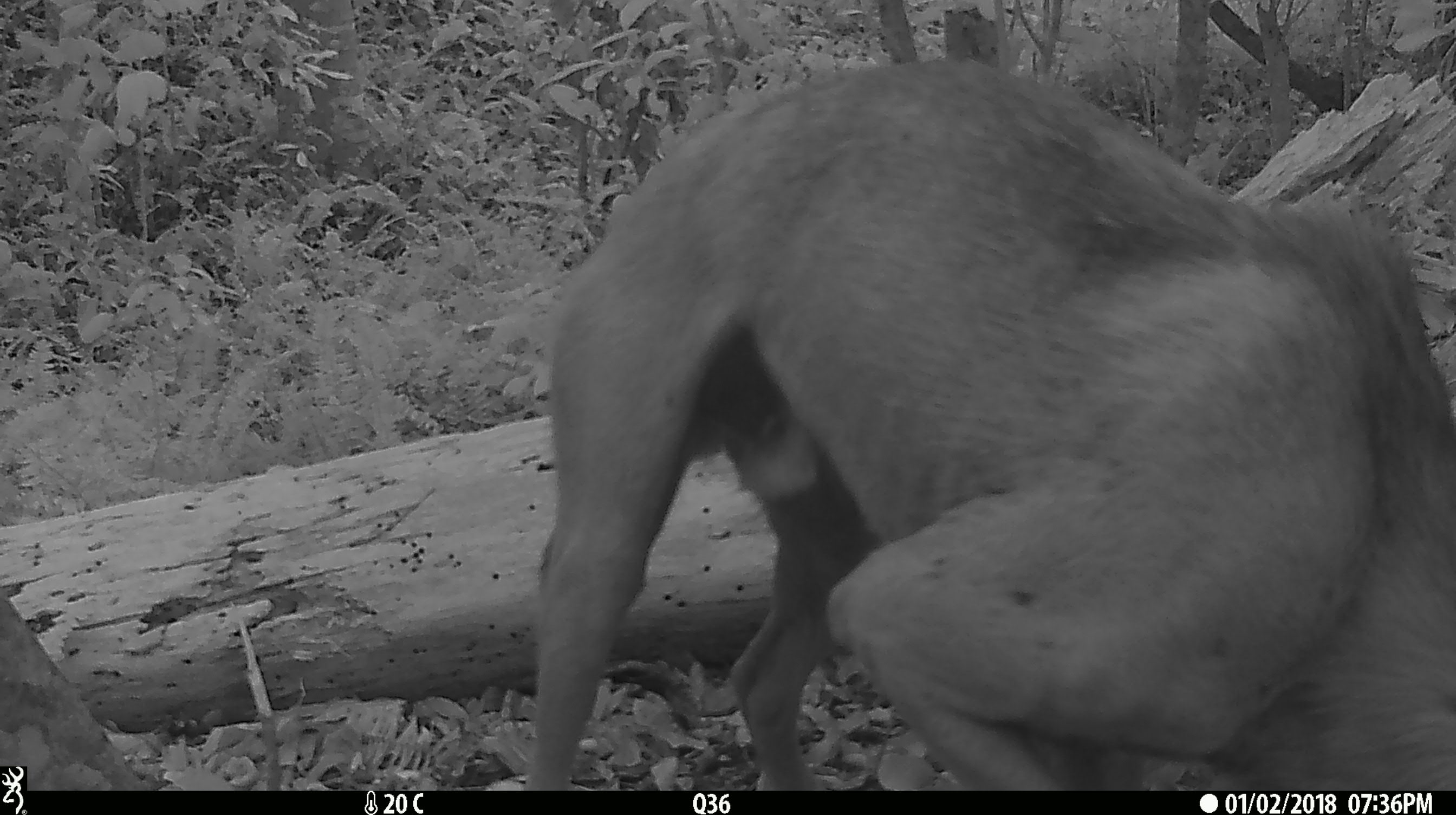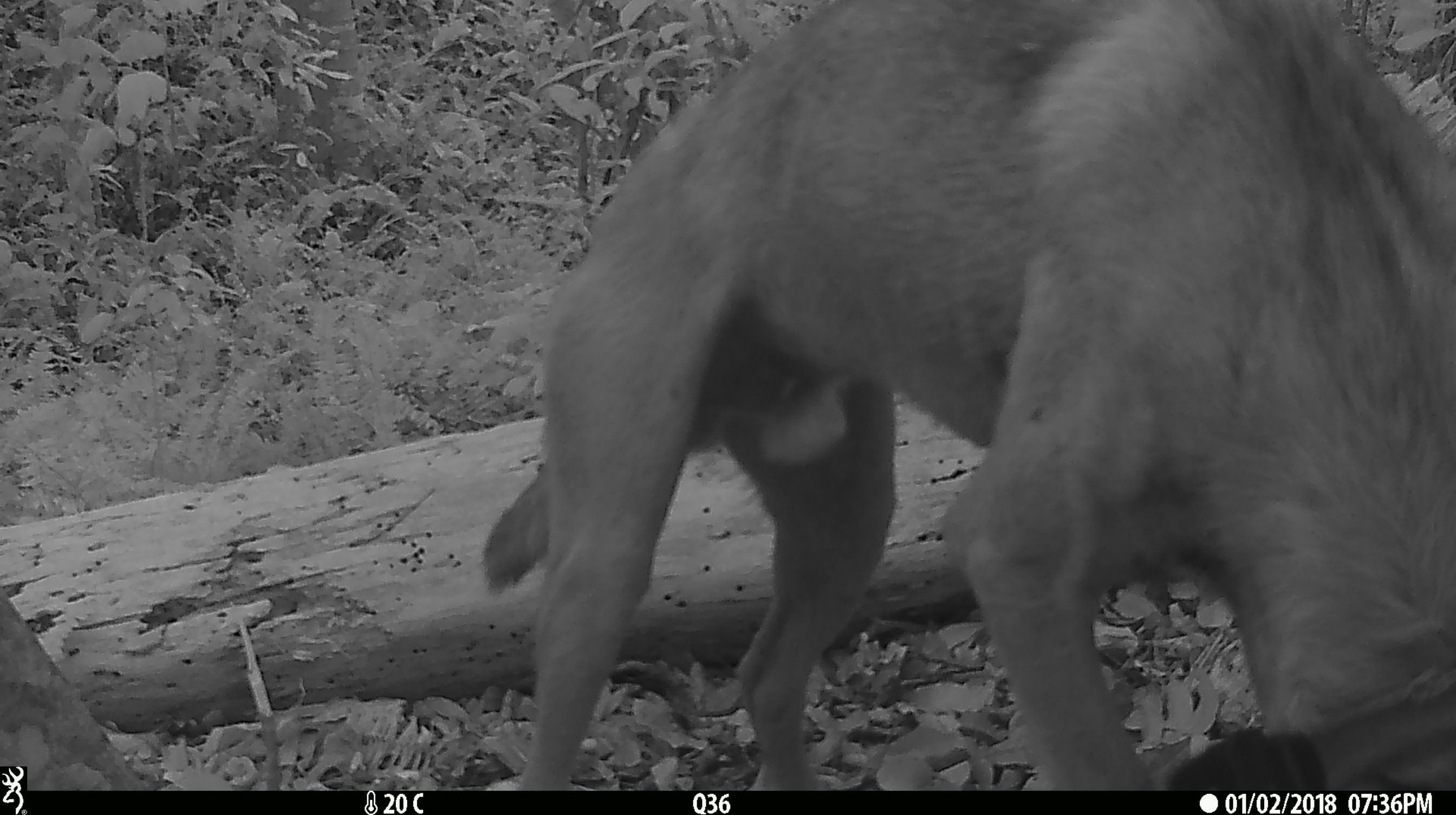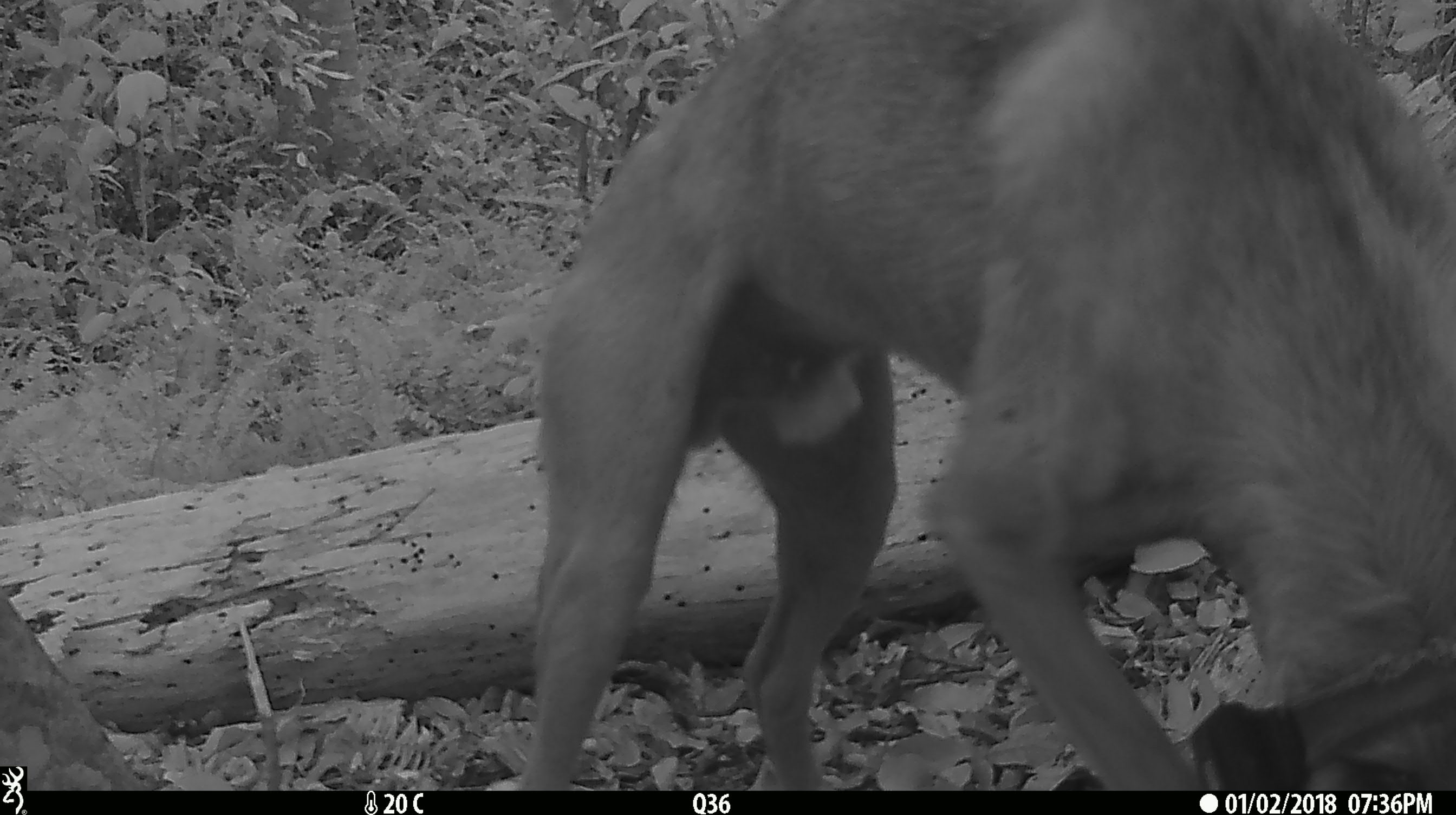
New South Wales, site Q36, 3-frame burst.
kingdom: Animalia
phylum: Chordata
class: Mammalia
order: Carnivora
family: Canidae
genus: Canis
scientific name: Canis familiaris dingo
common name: dingo